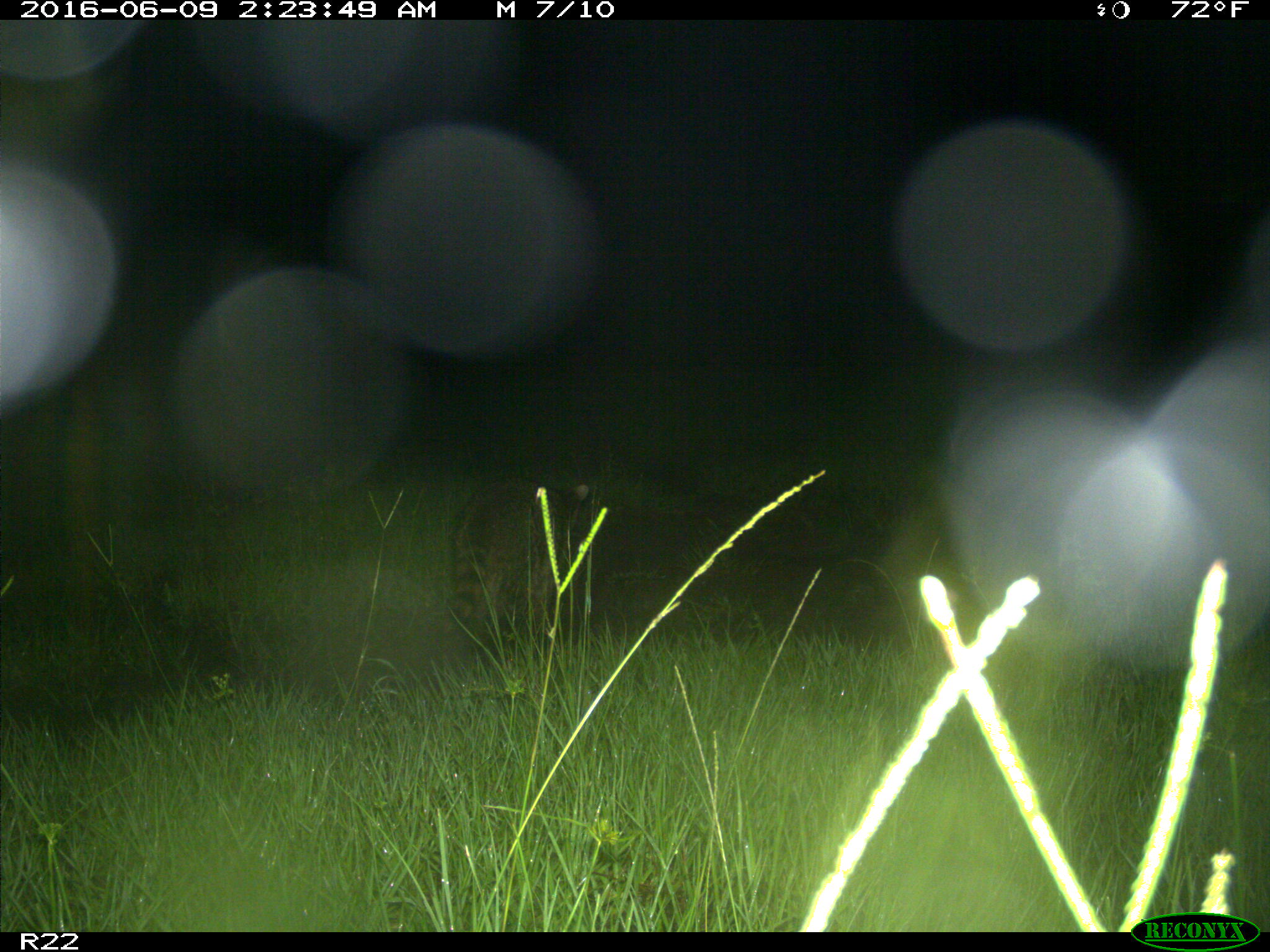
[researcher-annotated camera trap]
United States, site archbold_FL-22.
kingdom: Animalia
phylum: Chordata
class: Mammalia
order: Carnivora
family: Procyonidae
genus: Procyon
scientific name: Procyon lotor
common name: common raccoon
Procyon lotor (common raccoon).